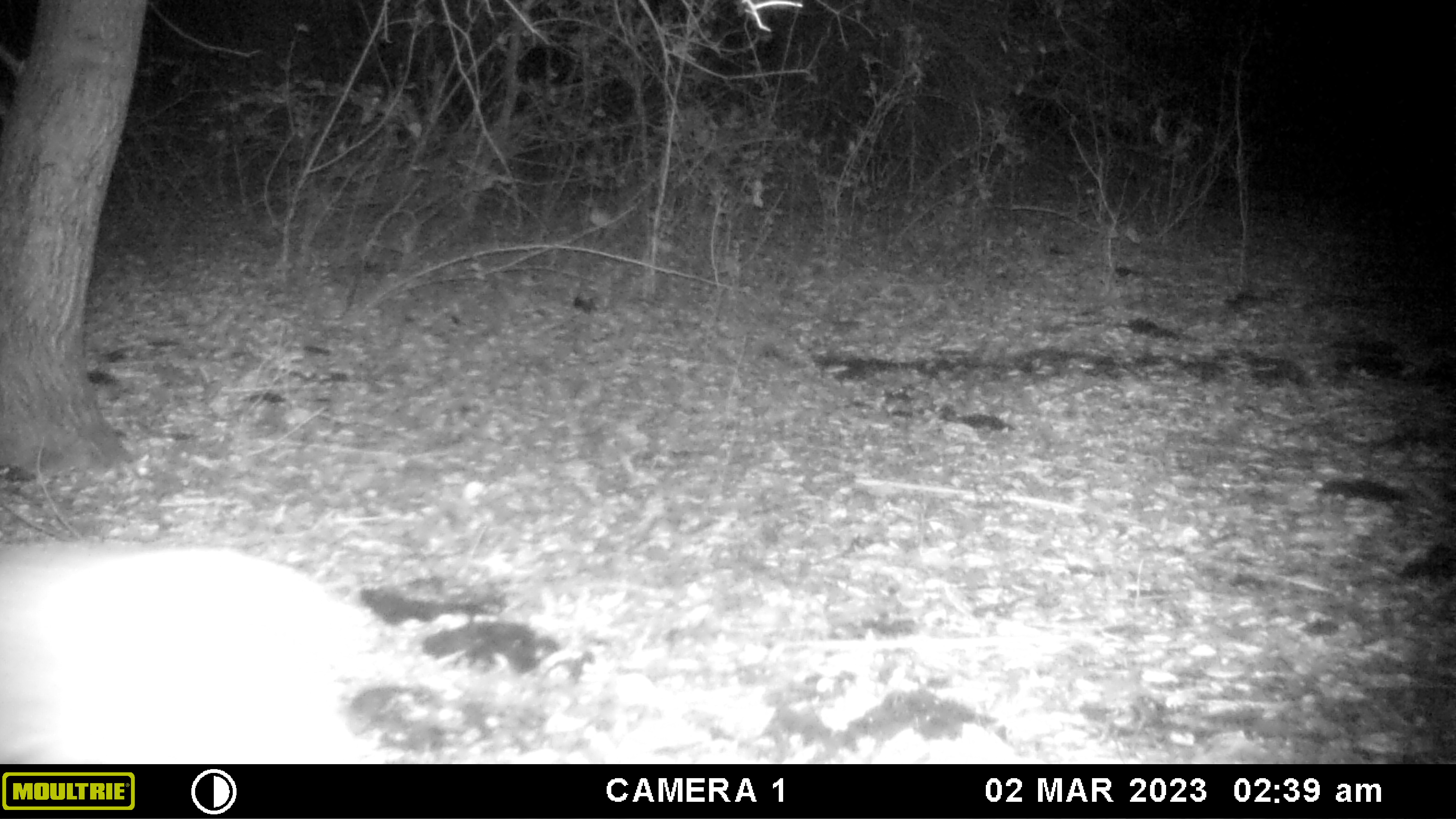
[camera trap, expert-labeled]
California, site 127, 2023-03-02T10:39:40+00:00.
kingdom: Animalia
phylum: Chordata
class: Mammalia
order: Carnivora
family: Felidae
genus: Lynx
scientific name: Lynx rufus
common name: bobcat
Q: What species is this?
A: Bobcat (Lynx rufus).